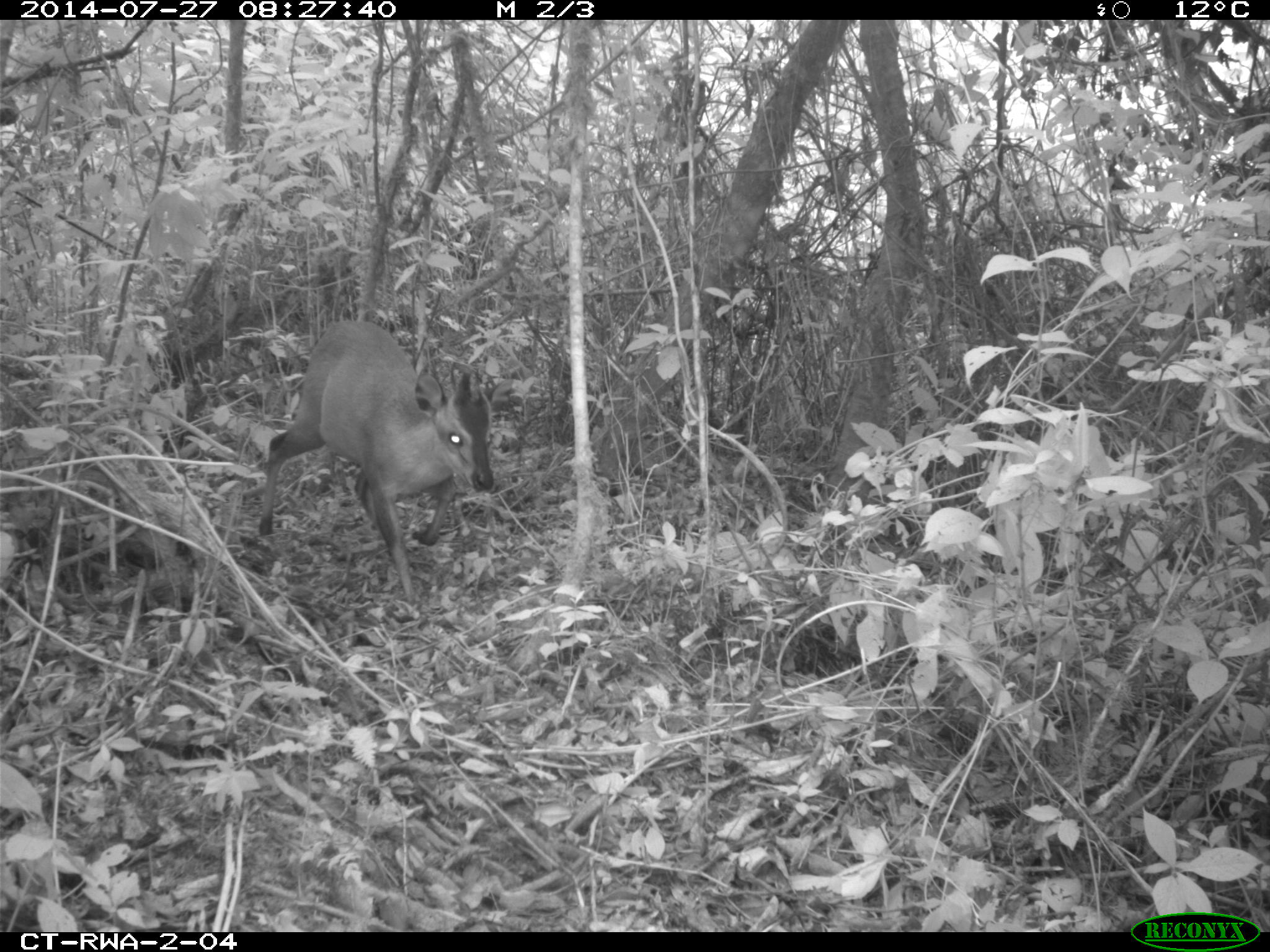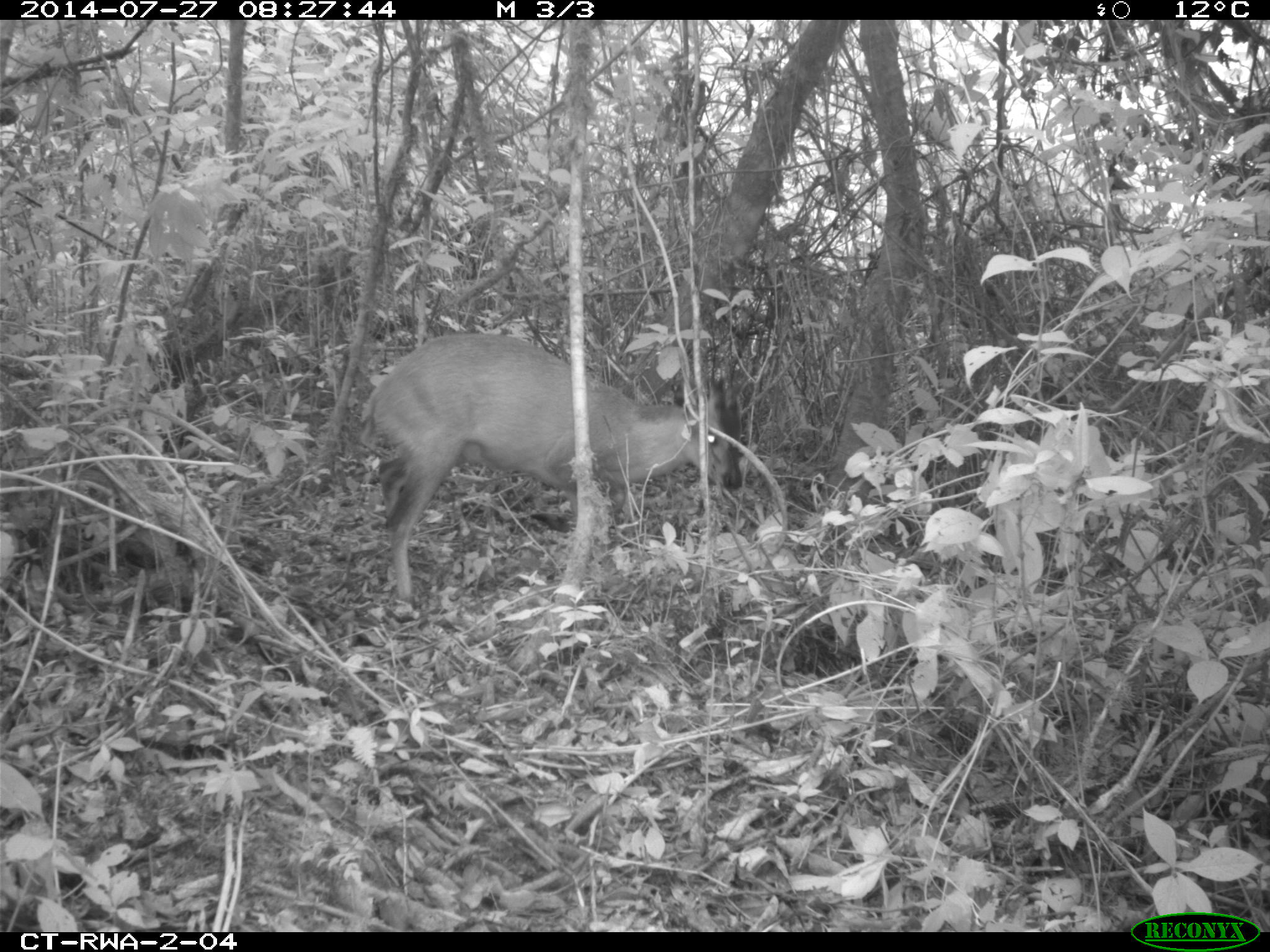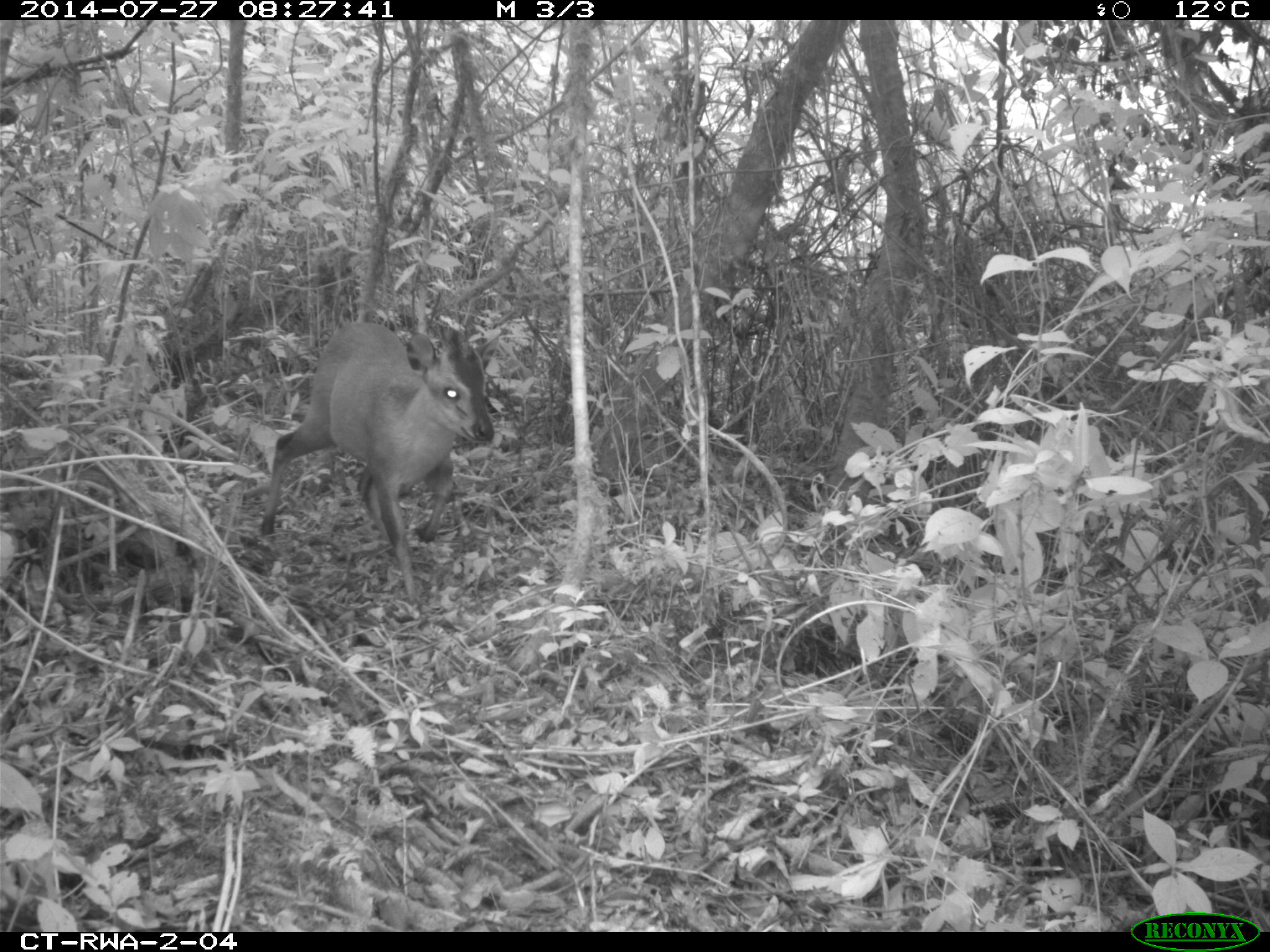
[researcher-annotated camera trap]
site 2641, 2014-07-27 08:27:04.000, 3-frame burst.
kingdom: Animalia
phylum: Chordata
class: Mammalia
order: Artiodactyla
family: Bovidae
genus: Cephalophus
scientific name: Cephalophus nigrifrons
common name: black-fronted duiker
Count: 1.